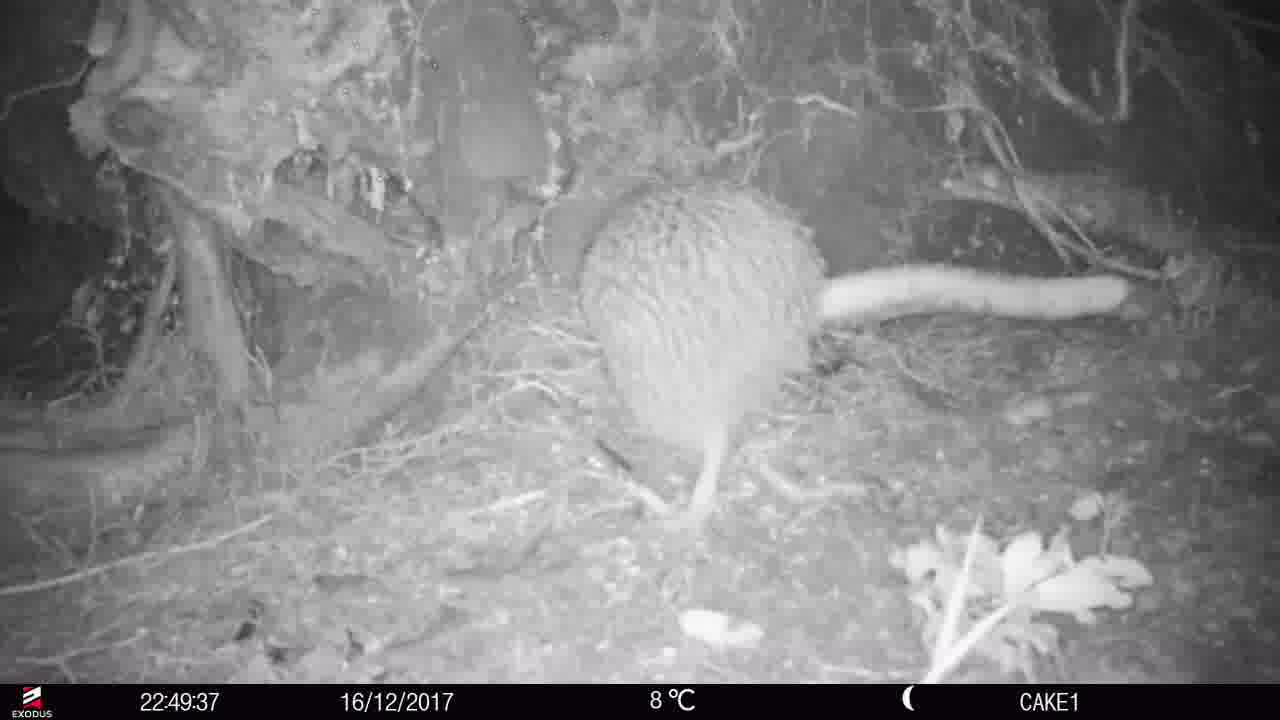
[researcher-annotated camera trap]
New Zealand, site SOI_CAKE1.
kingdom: Animalia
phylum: Chordata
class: Aves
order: Apterygiformes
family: Apterygidae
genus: Apteryx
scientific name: Apteryx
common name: kiwi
Kiwi (Apteryx).